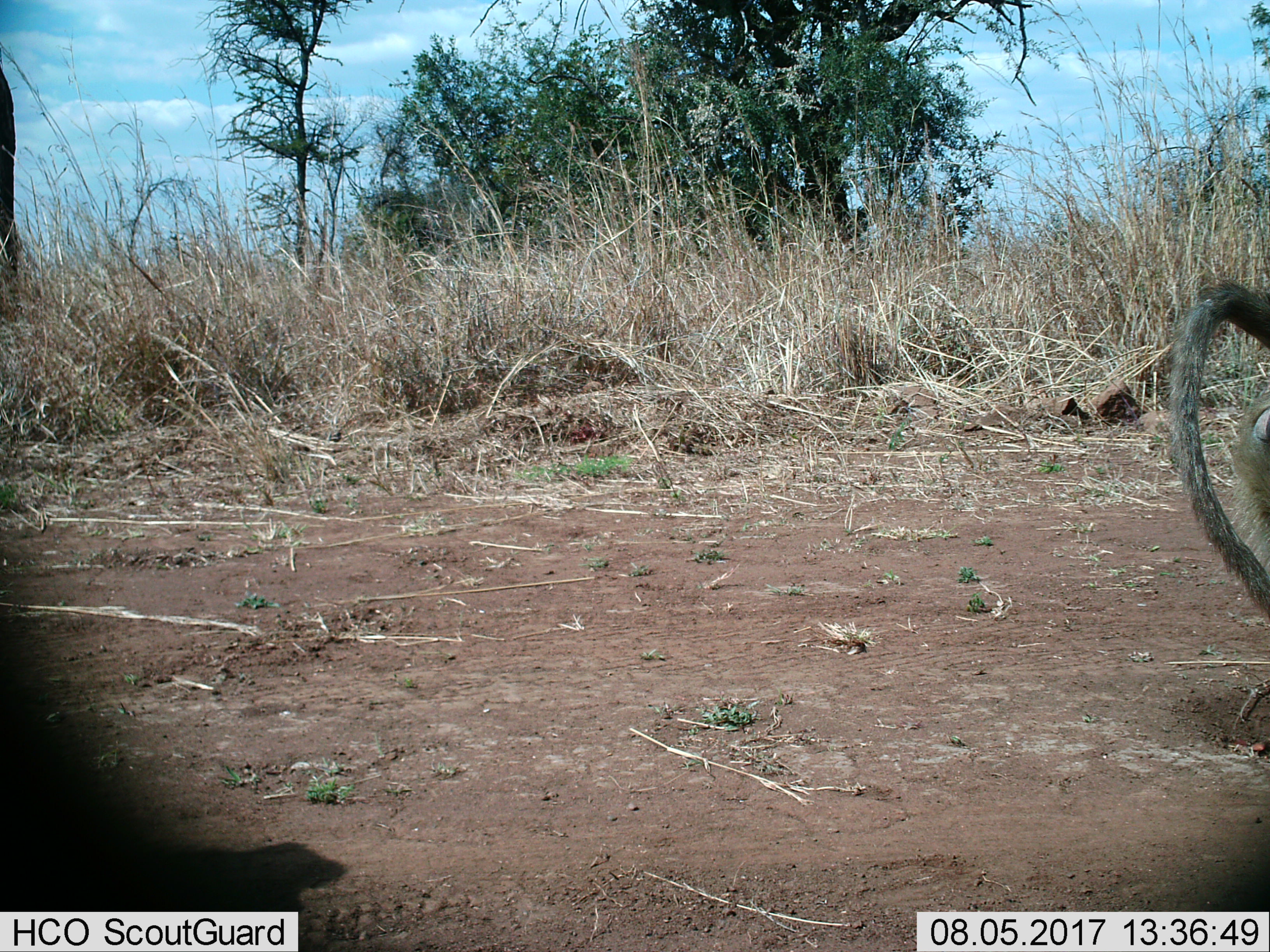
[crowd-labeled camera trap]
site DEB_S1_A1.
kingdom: Animalia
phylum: Chordata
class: Mammalia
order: Primates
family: Cercopithecidae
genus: Papio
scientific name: Papio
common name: baboon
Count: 1.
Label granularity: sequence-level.